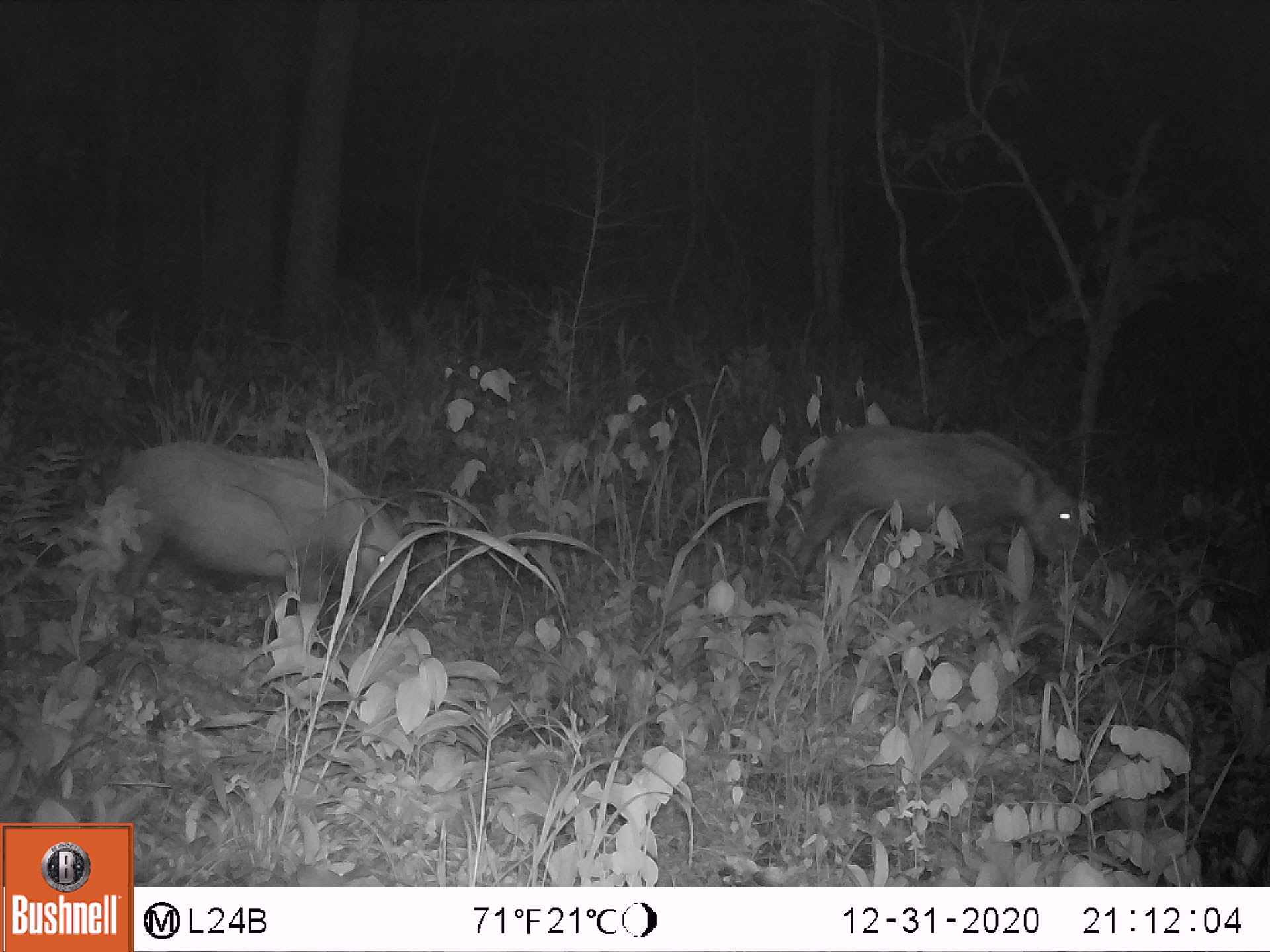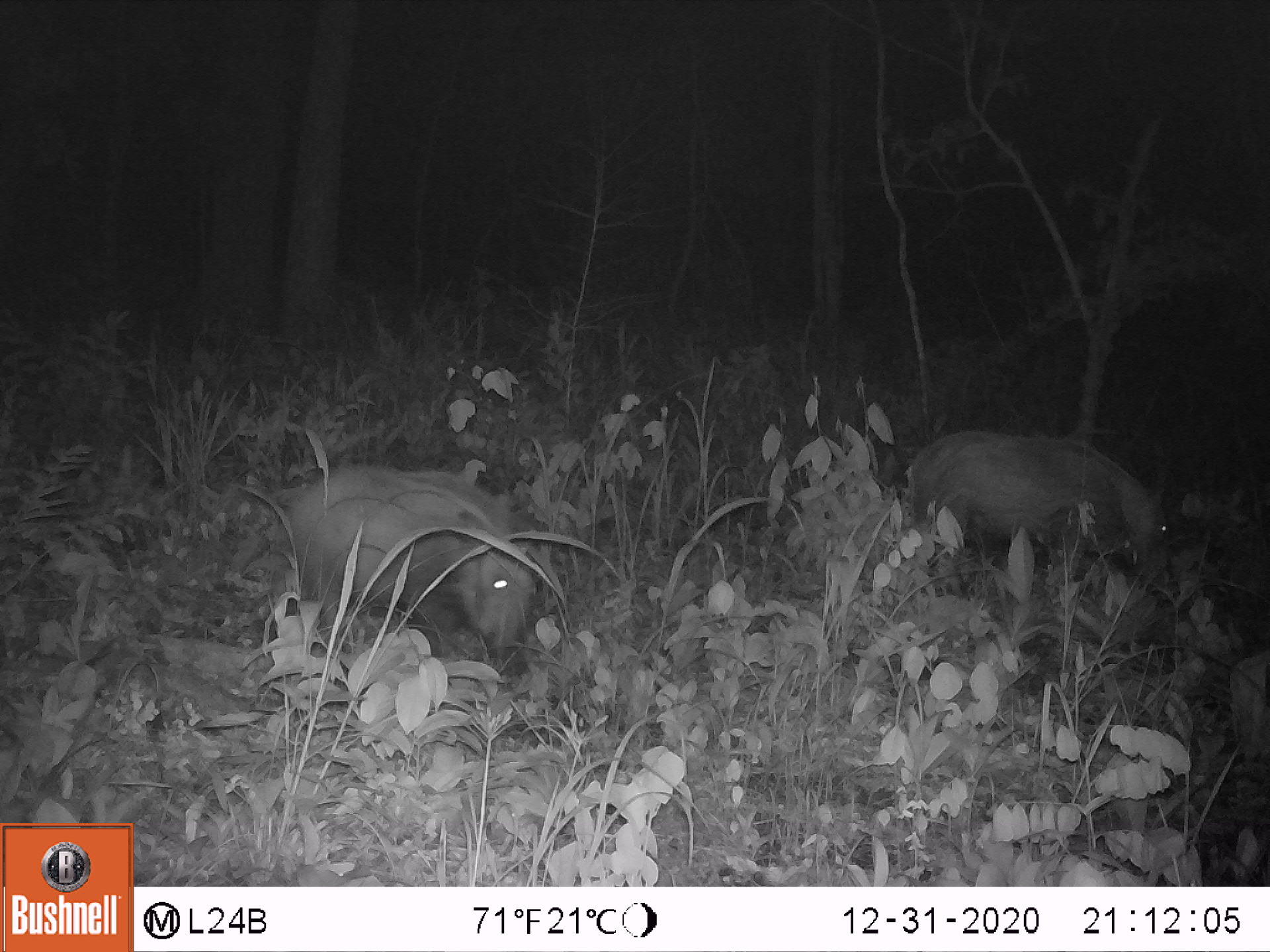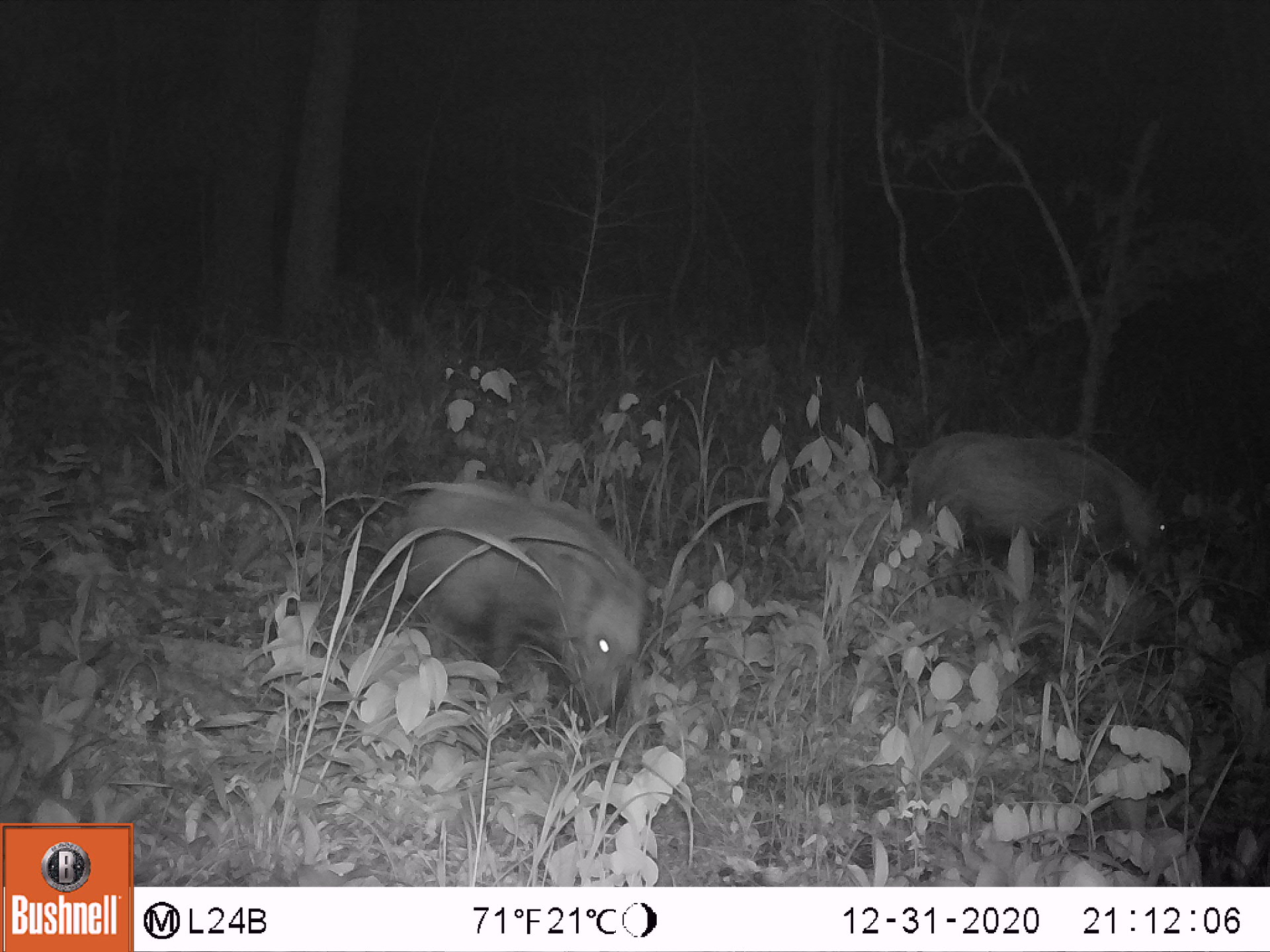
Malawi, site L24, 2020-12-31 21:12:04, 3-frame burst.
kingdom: Animalia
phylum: Chordata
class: Mammalia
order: Artiodactyla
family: Suidae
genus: Potamochoerus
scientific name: Potamochoerus larvatus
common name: bushpig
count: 2